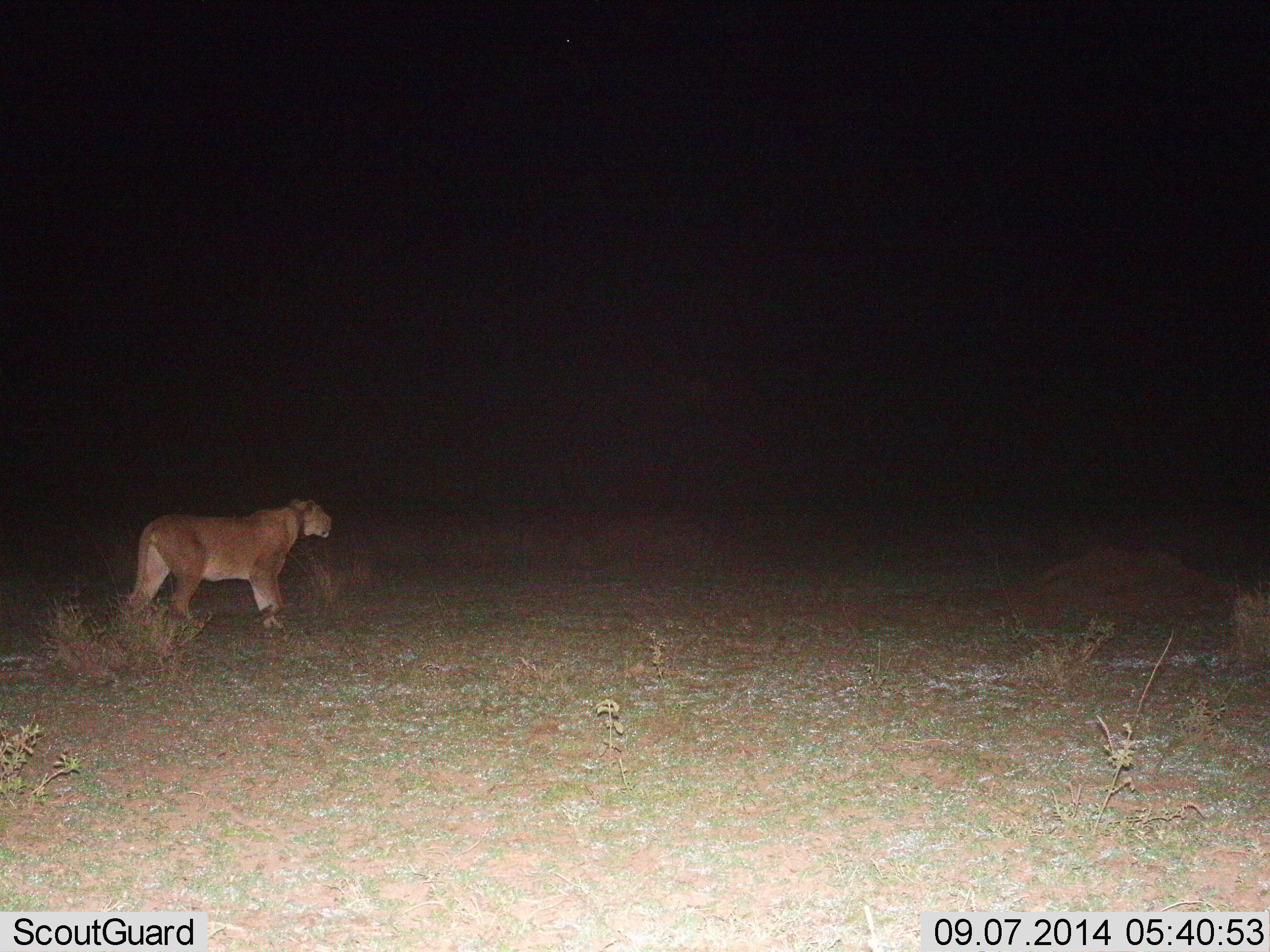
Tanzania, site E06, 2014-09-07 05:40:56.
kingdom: Animalia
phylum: Chordata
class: Mammalia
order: Carnivora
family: Felidae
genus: Panthera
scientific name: Panthera leo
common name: lion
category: lionfemale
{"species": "lionfemale (lion) (Panthera leo)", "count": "1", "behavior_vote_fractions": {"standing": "60%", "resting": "0%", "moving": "40%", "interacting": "10%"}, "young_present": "0%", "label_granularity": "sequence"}